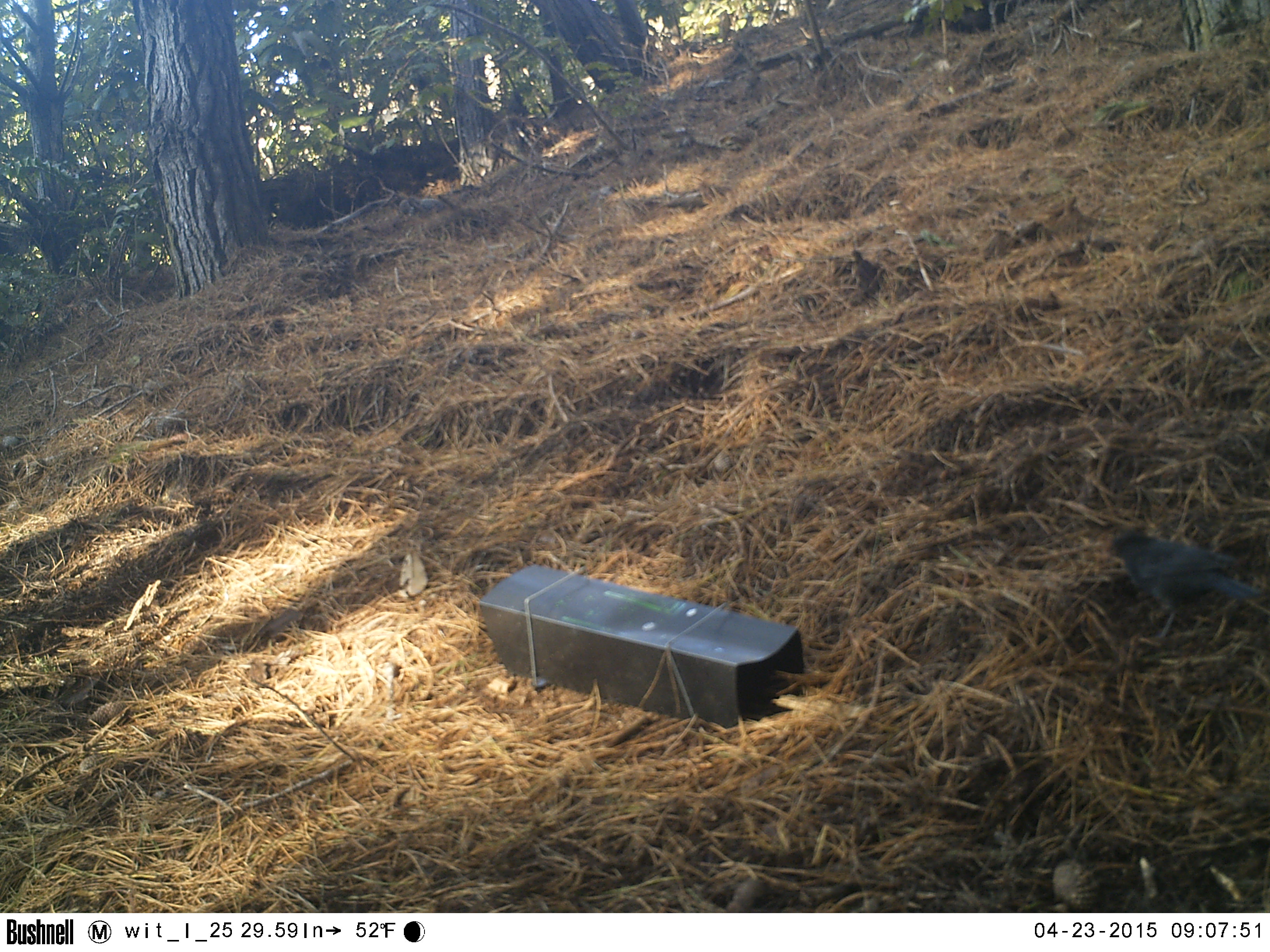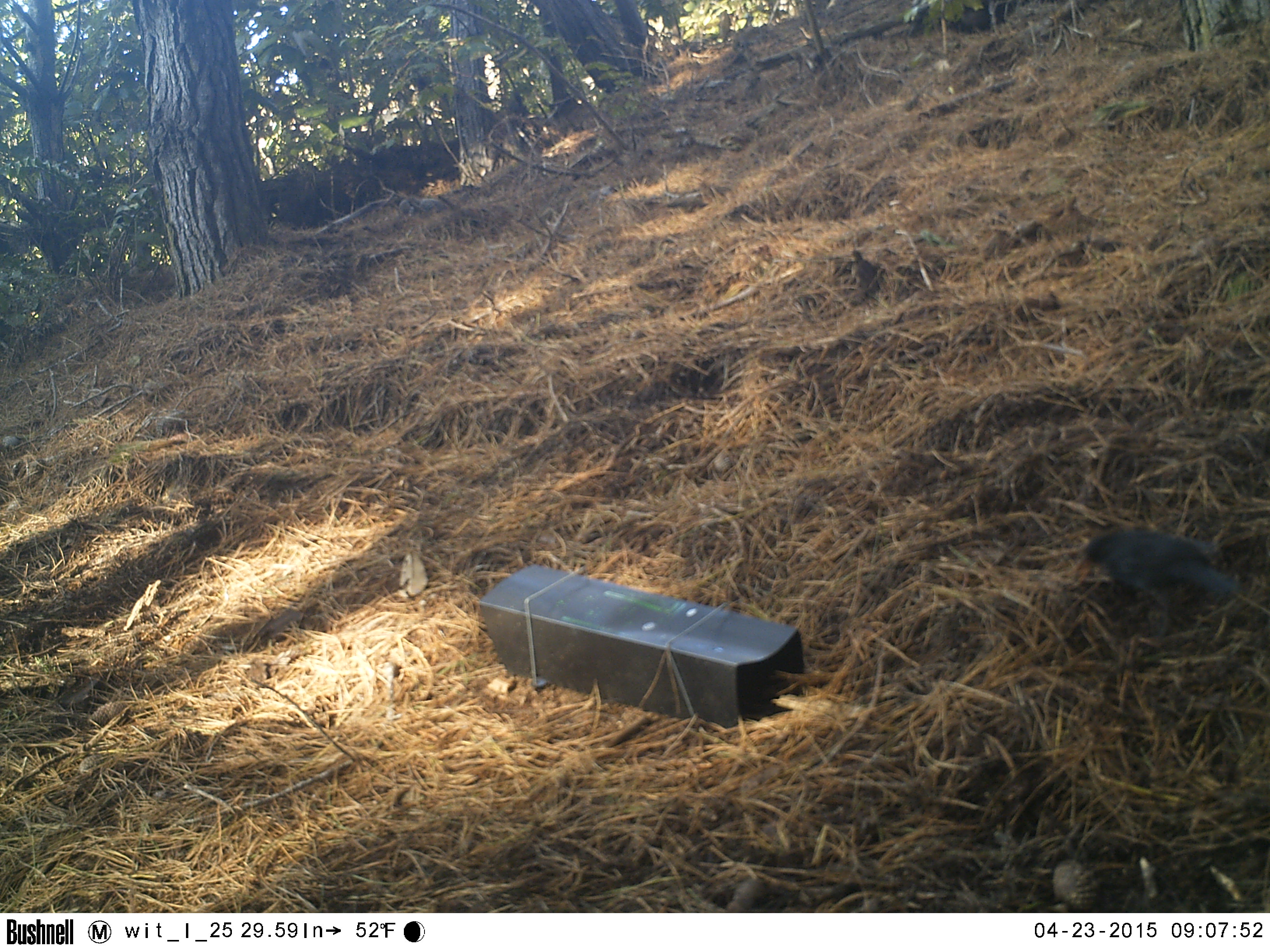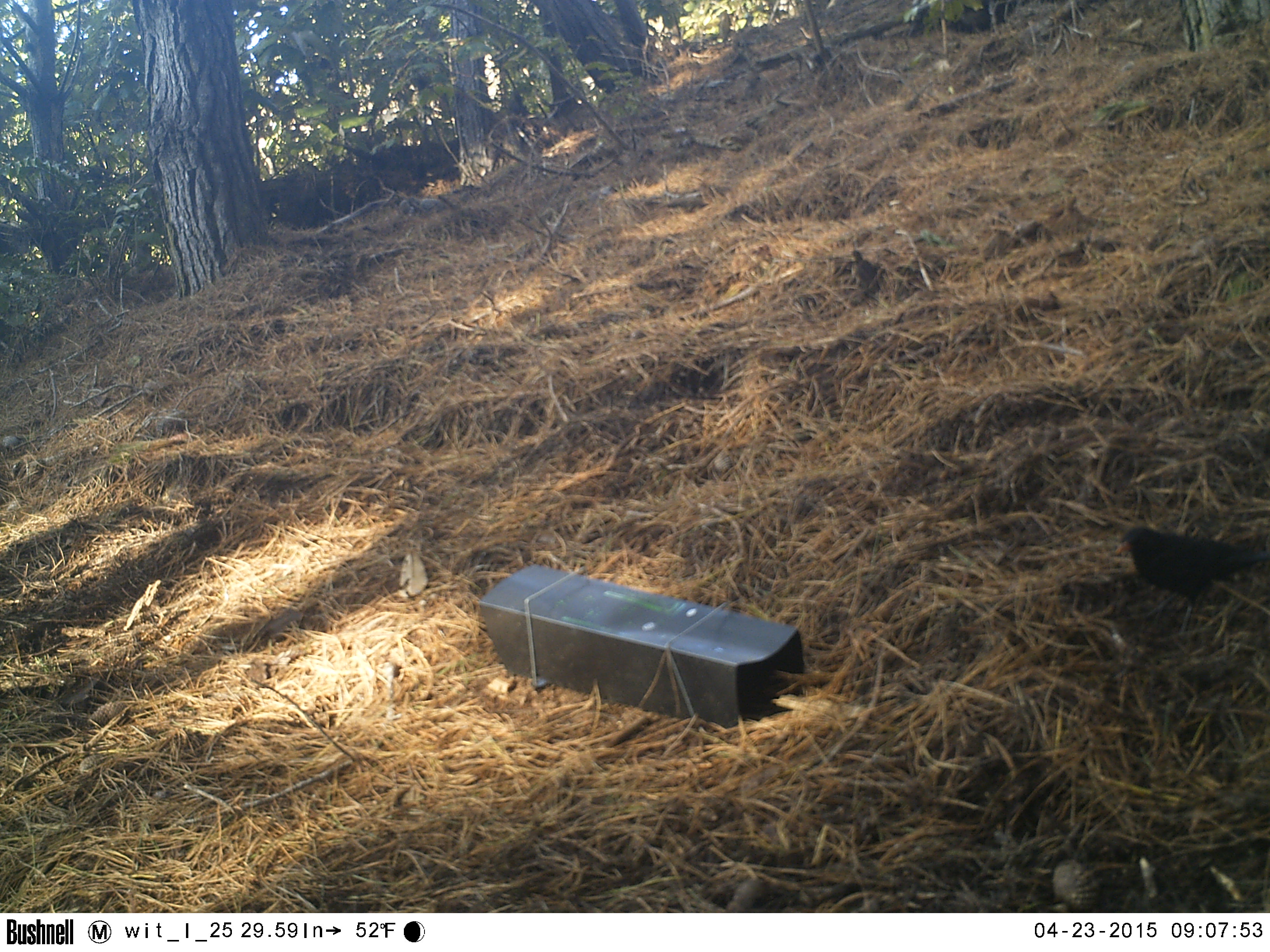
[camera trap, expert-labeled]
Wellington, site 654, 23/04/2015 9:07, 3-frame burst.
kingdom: Animalia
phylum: Chordata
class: Aves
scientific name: Aves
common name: bird